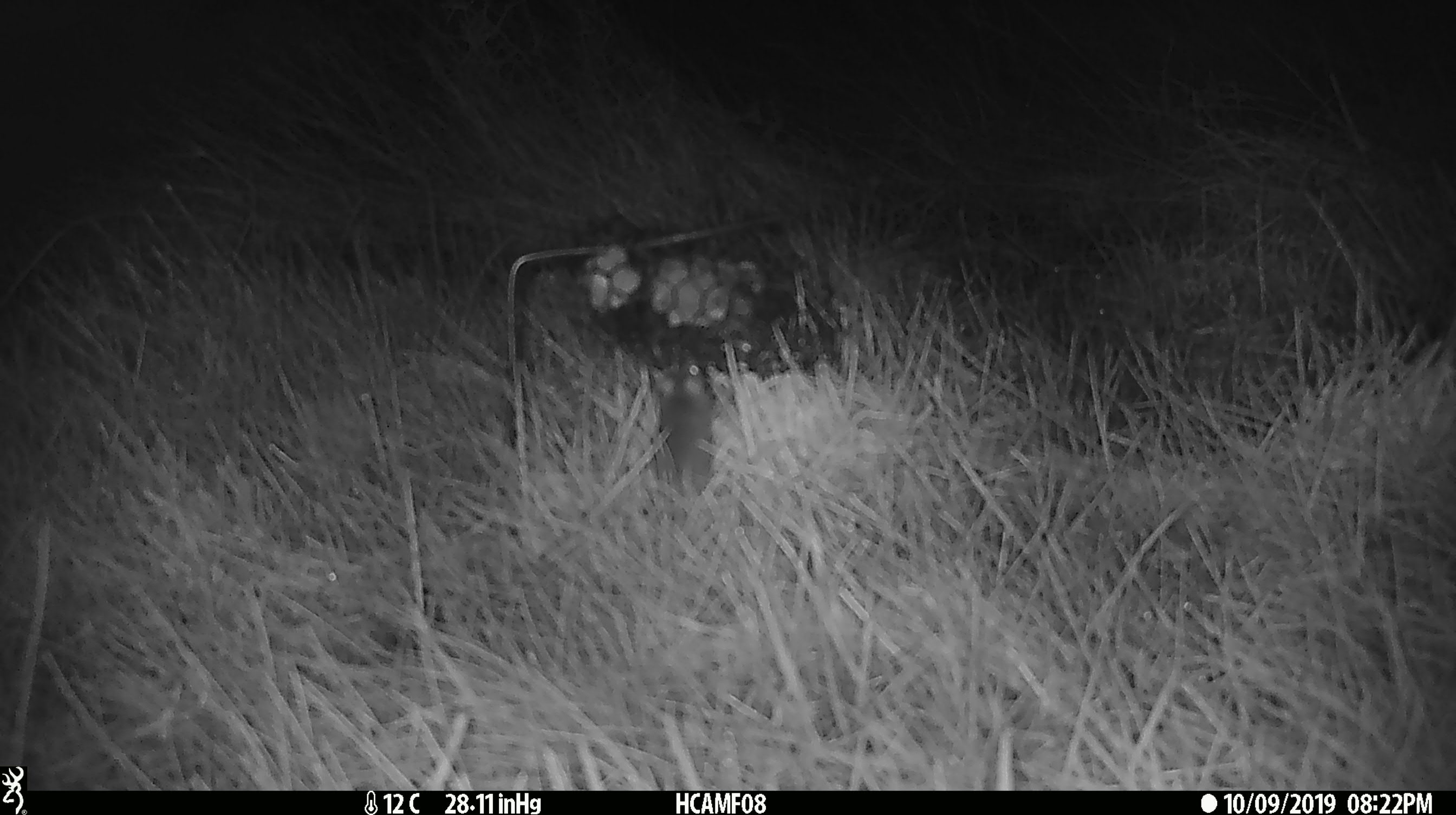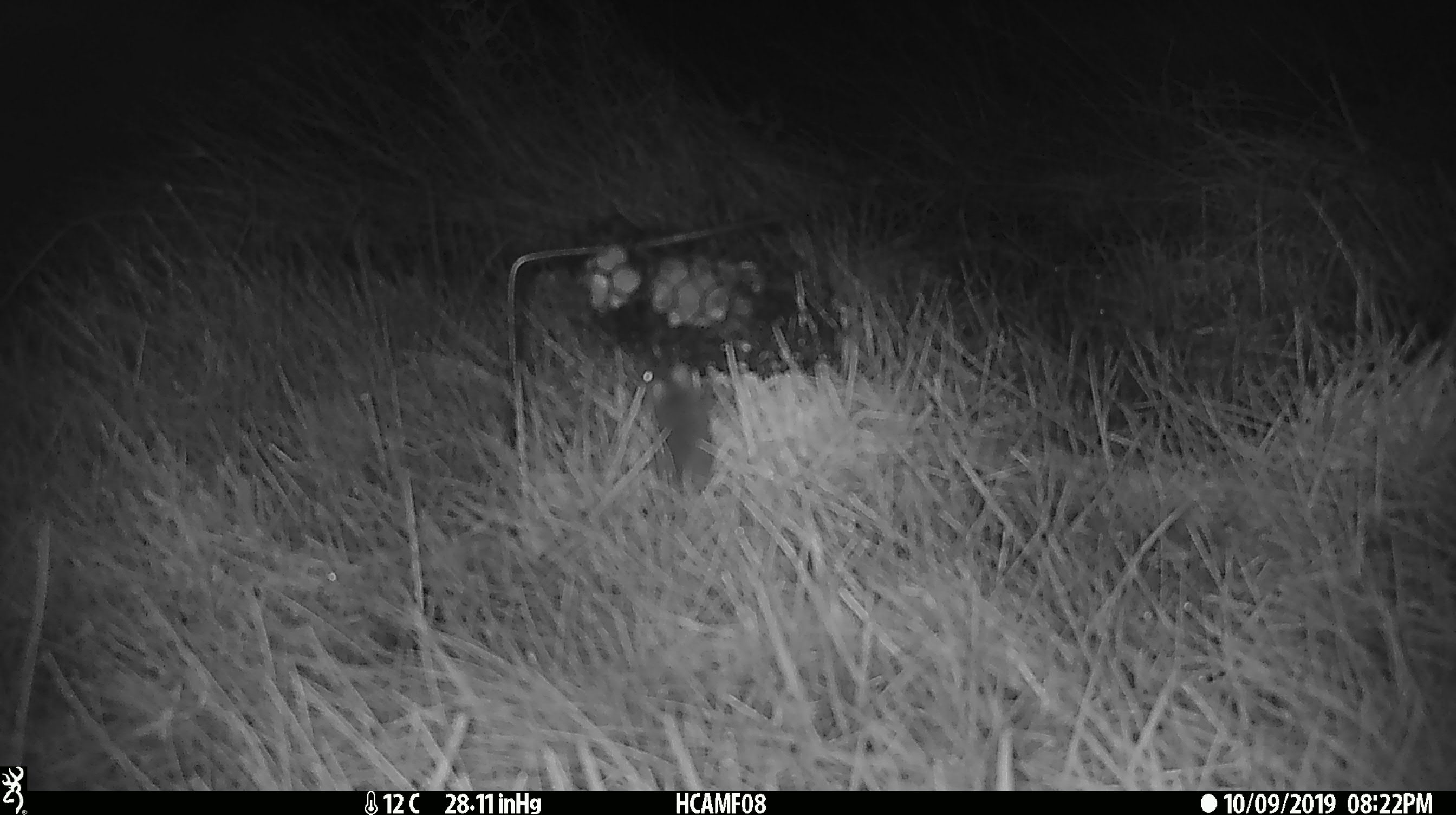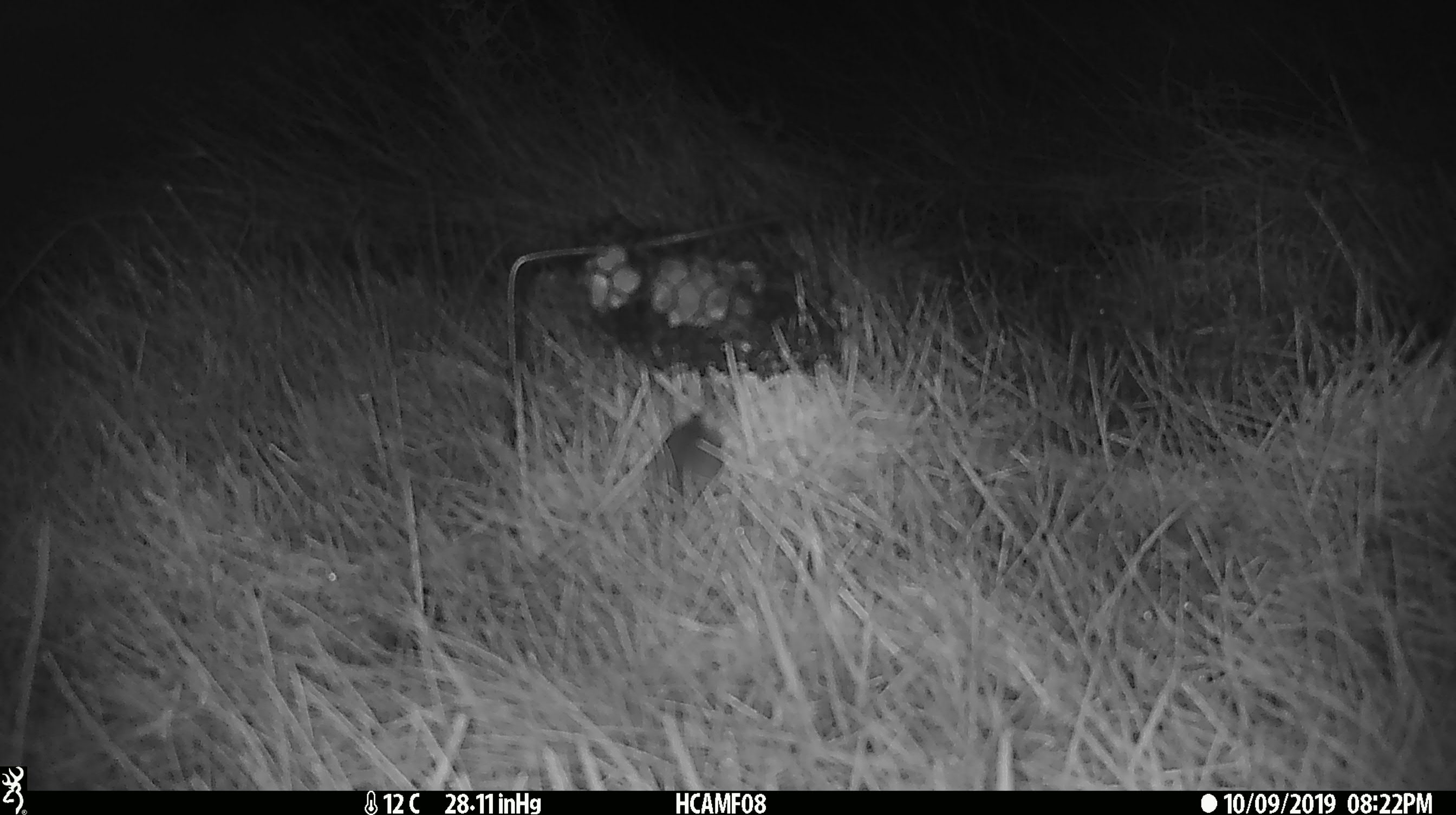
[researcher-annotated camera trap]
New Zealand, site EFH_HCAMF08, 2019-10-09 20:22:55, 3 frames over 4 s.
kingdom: Animalia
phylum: Chordata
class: Mammalia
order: Rodentia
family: Muridae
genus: Mus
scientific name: Mus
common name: mouse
Mouse (Mus).